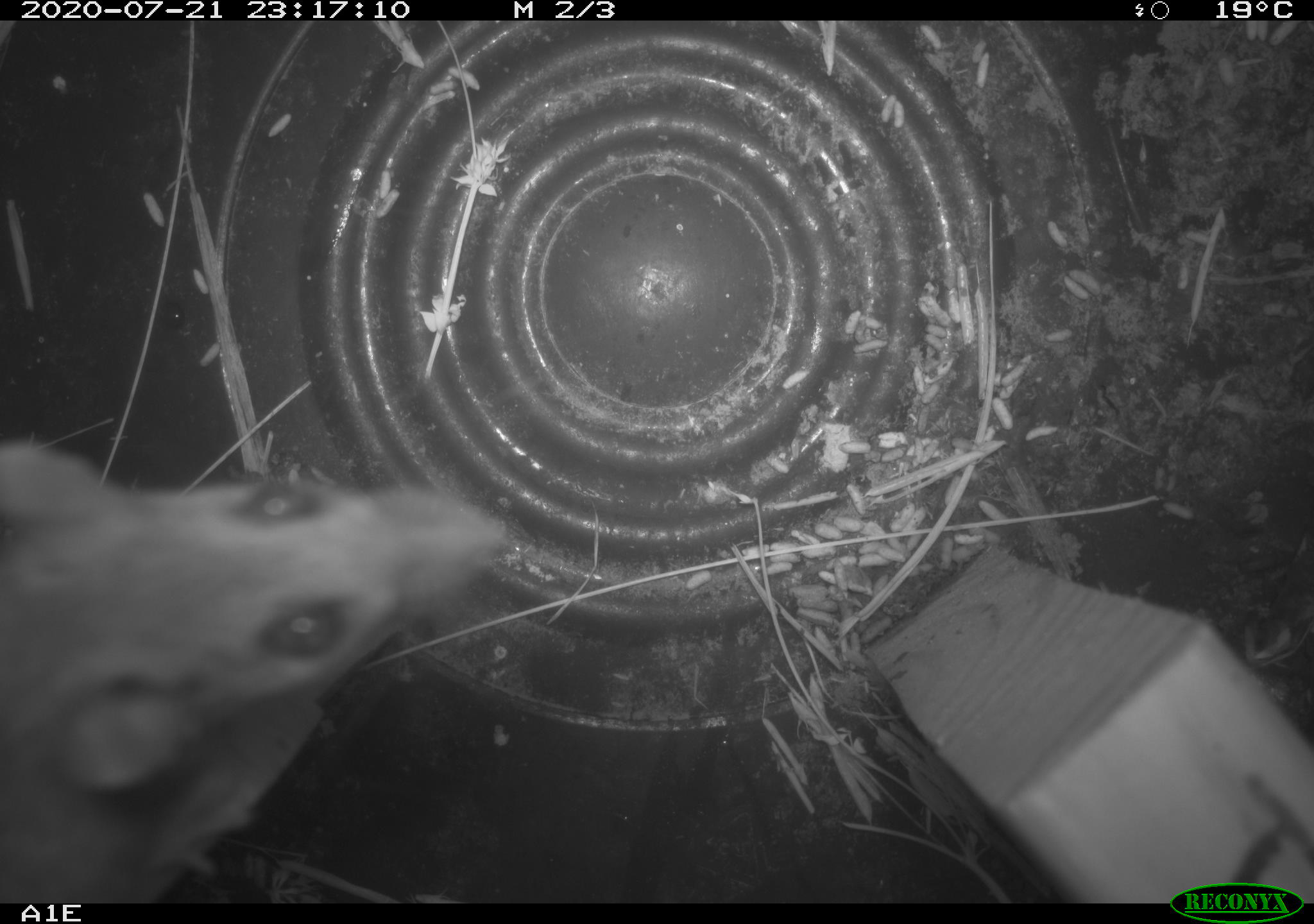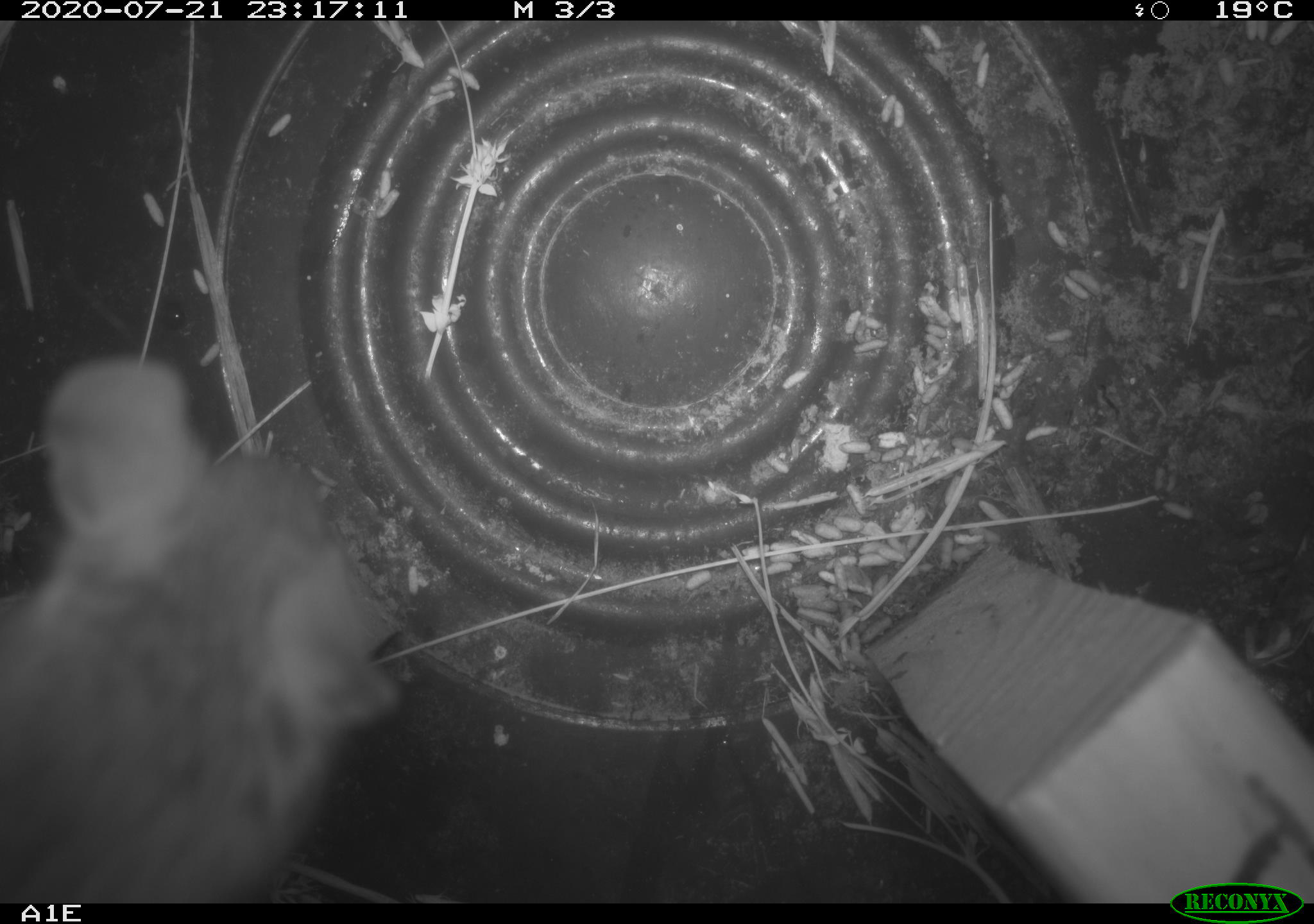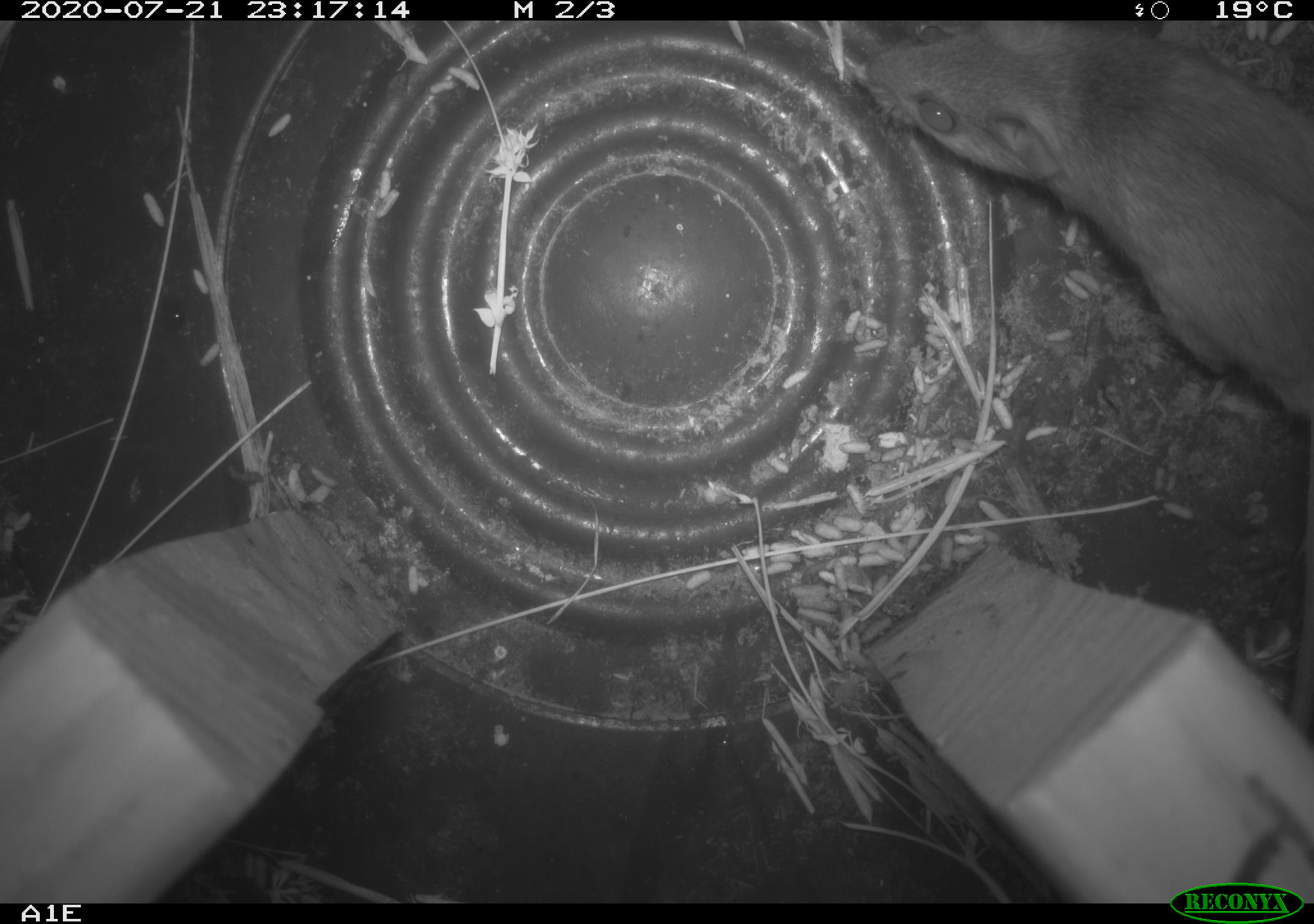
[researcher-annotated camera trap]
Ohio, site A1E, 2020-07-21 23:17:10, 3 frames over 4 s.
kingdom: Animalia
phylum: Chordata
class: Mammalia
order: Rodentia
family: Cricetidae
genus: Peromyscus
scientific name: Peromyscus leucopus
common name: white-footed mouse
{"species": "white-footed mouse (Peromyscus leucopus)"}